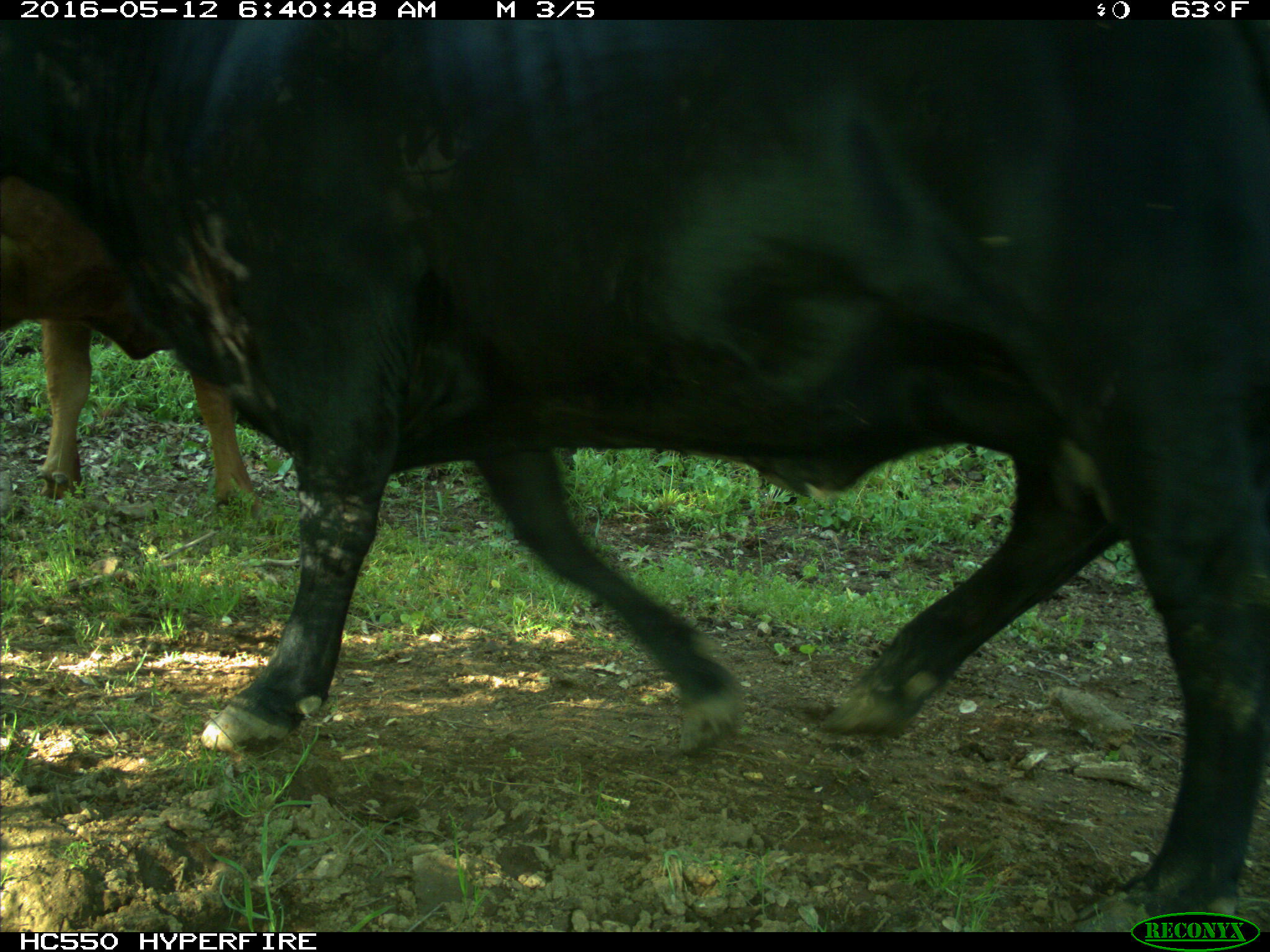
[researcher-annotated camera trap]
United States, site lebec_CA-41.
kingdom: Animalia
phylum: Chordata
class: Mammalia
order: Artiodactyla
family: Bovidae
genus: Bos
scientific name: Bos taurus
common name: domestic cow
Bos taurus (domestic cow).